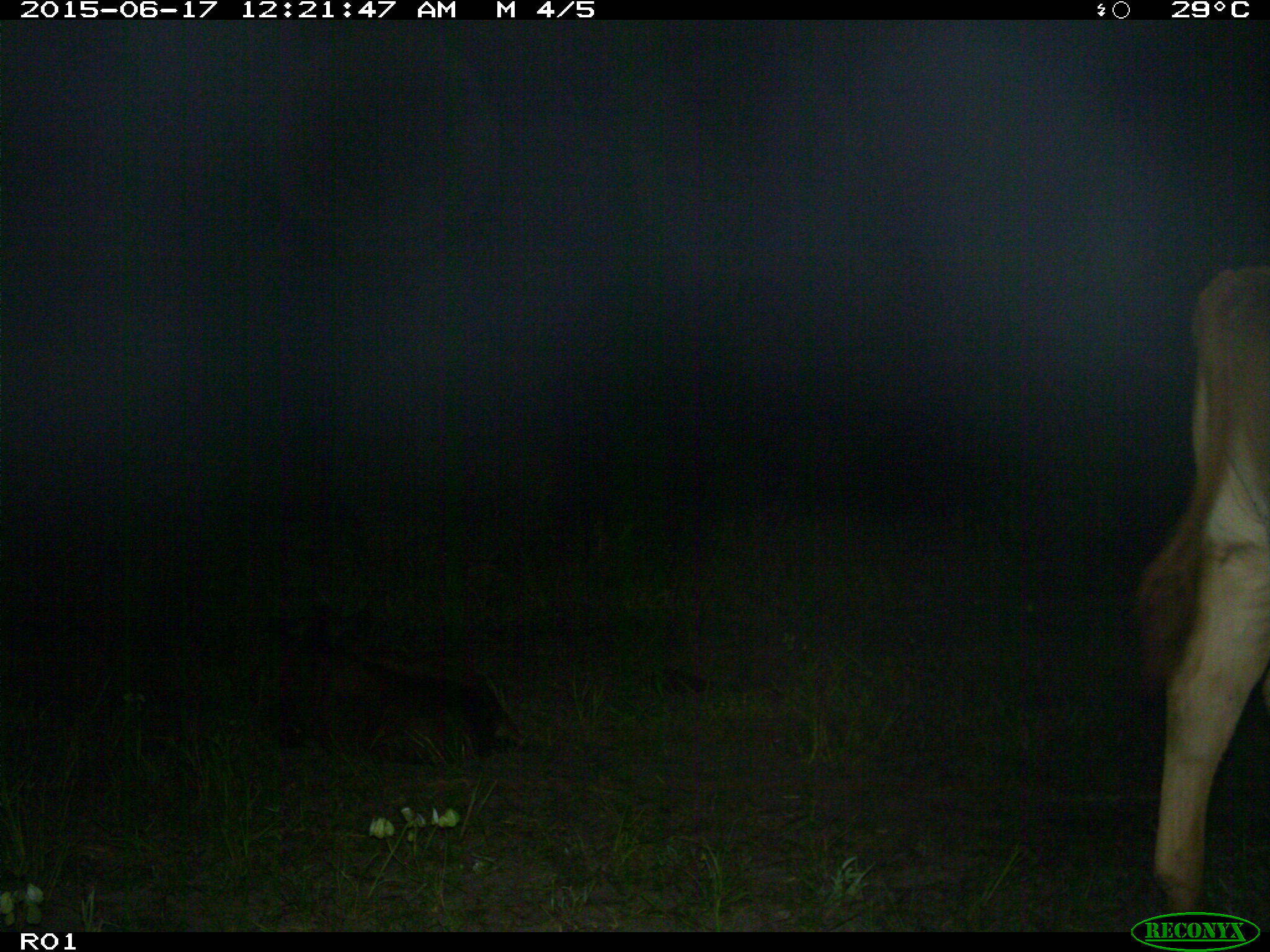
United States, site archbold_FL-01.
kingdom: Animalia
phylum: Chordata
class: Mammalia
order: Artiodactyla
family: Bovidae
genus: Bos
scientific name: Bos taurus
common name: domestic cow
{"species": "Bos taurus (domestic cow)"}